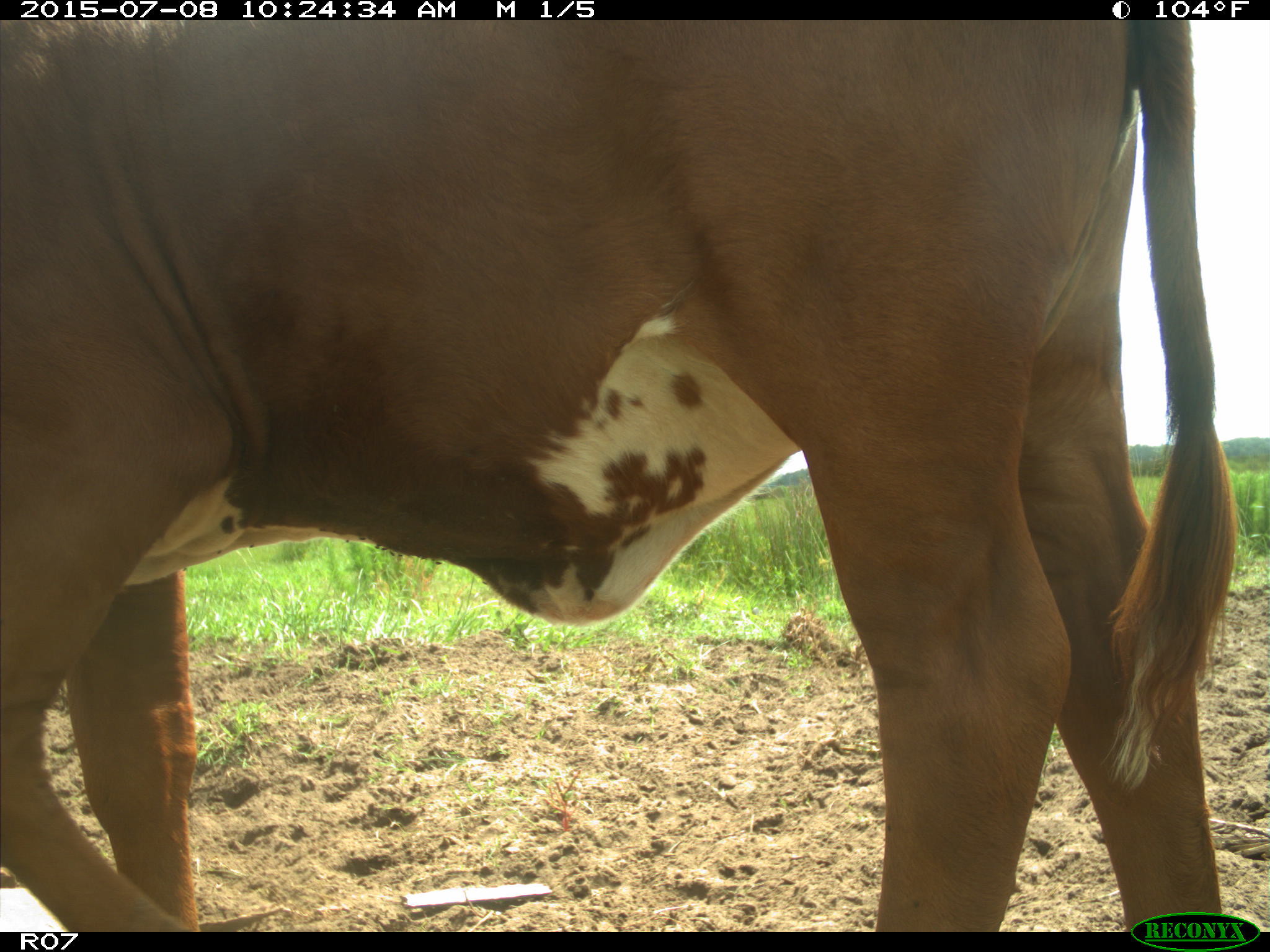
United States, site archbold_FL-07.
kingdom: Animalia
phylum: Chordata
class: Mammalia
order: Artiodactyla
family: Bovidae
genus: Bos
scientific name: Bos taurus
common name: domestic cow